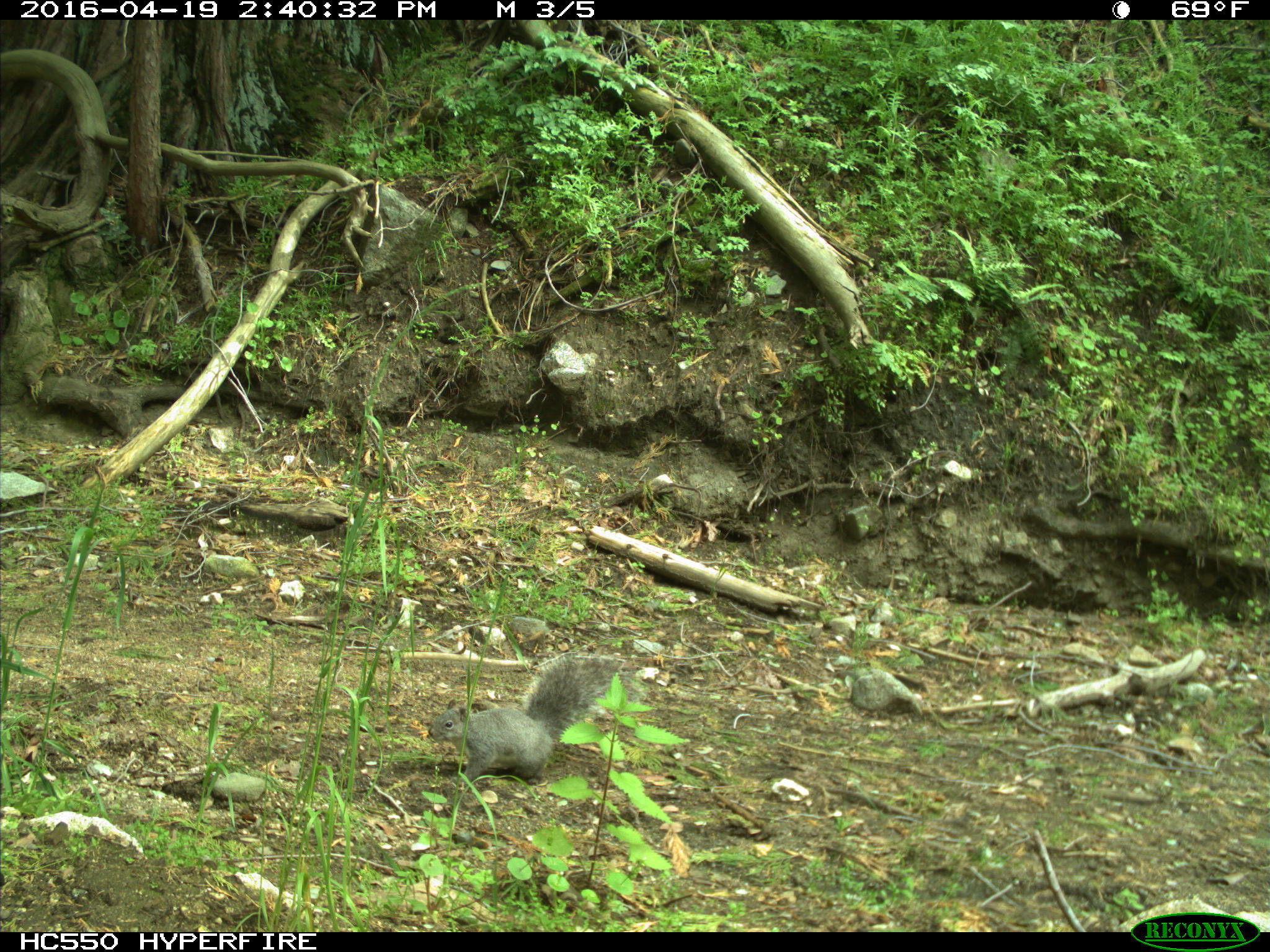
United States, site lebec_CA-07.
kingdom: Animalia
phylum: Chordata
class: Mammalia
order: Rodentia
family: Sciuridae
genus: Sciurus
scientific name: Sciurus carolinensis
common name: eastern gray squirrel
Sciurus carolinensis (eastern gray squirrel).